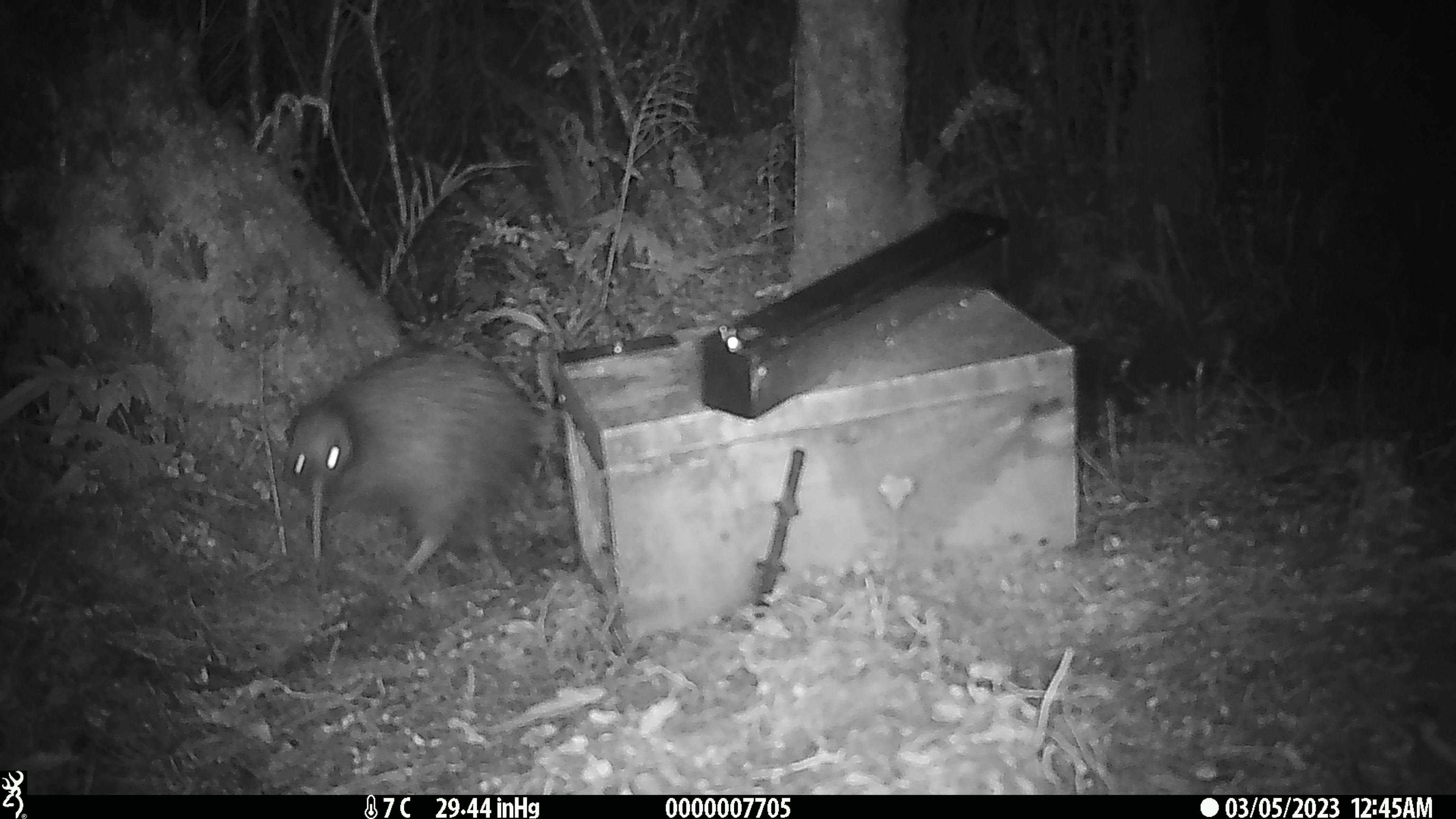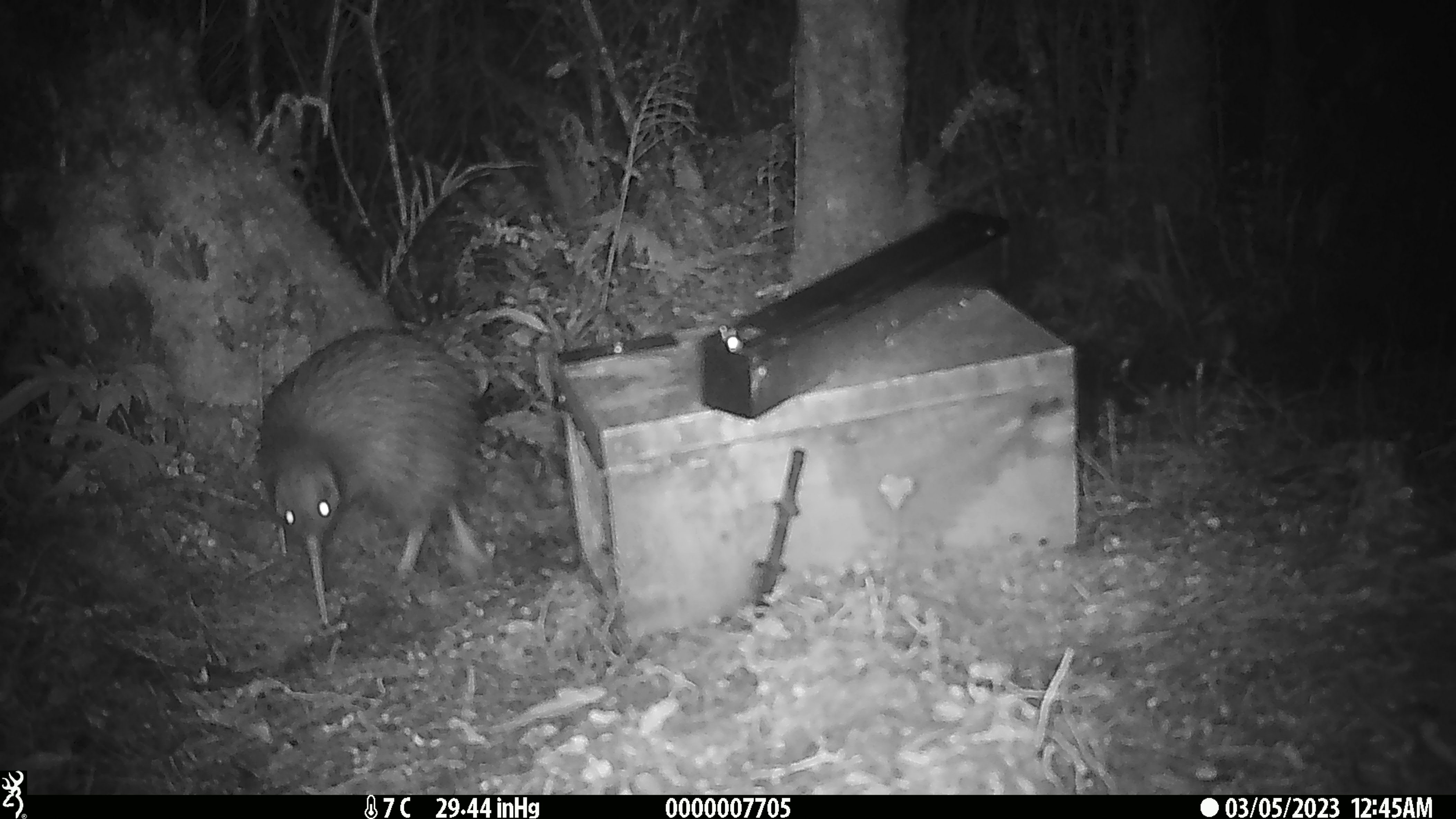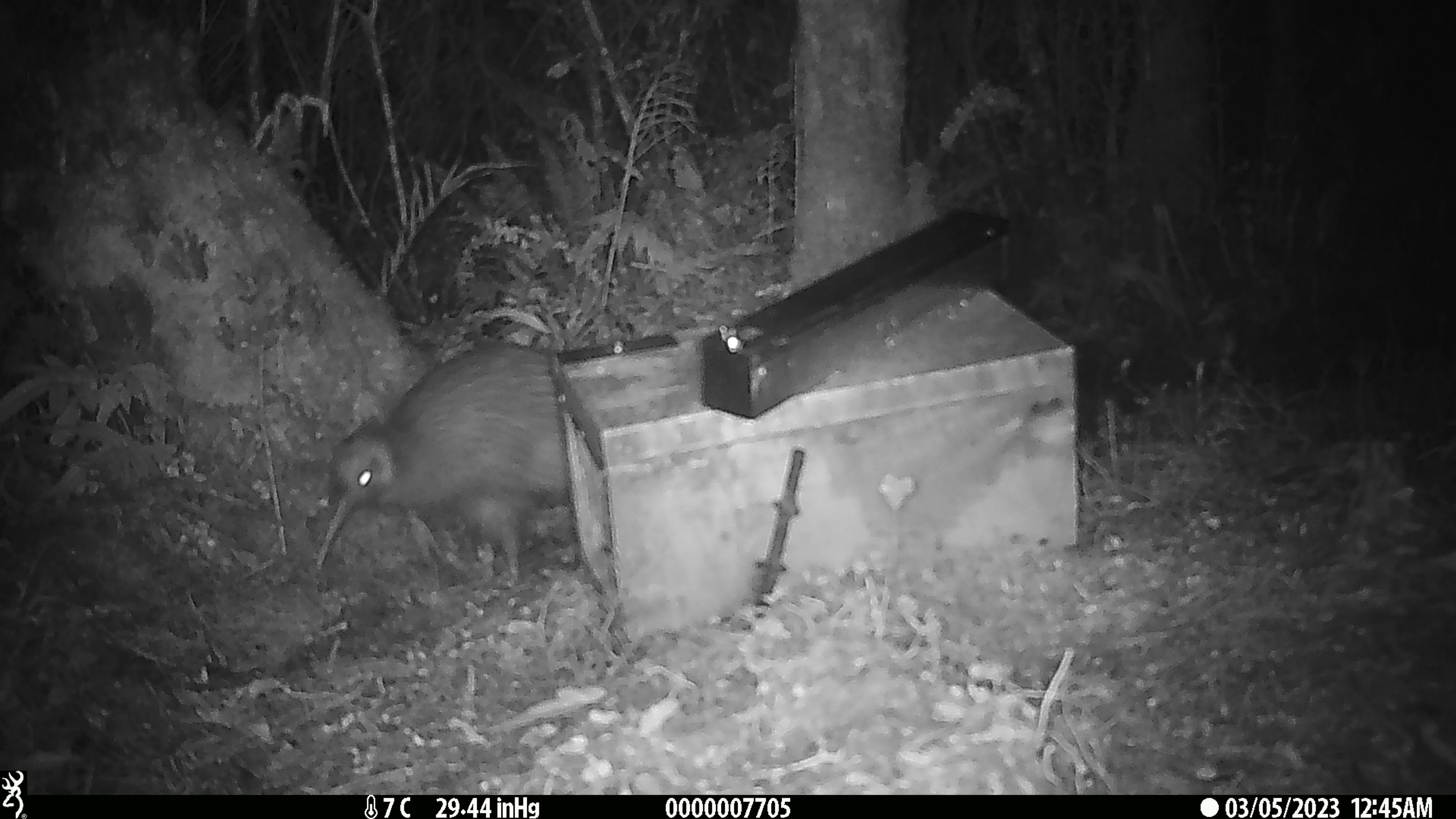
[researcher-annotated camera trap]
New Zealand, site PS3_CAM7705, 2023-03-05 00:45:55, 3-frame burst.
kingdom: Animalia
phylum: Chordata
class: Aves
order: Apterygiformes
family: Apterygidae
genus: Apteryx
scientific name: Apteryx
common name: kiwi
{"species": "kiwi (Apteryx)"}